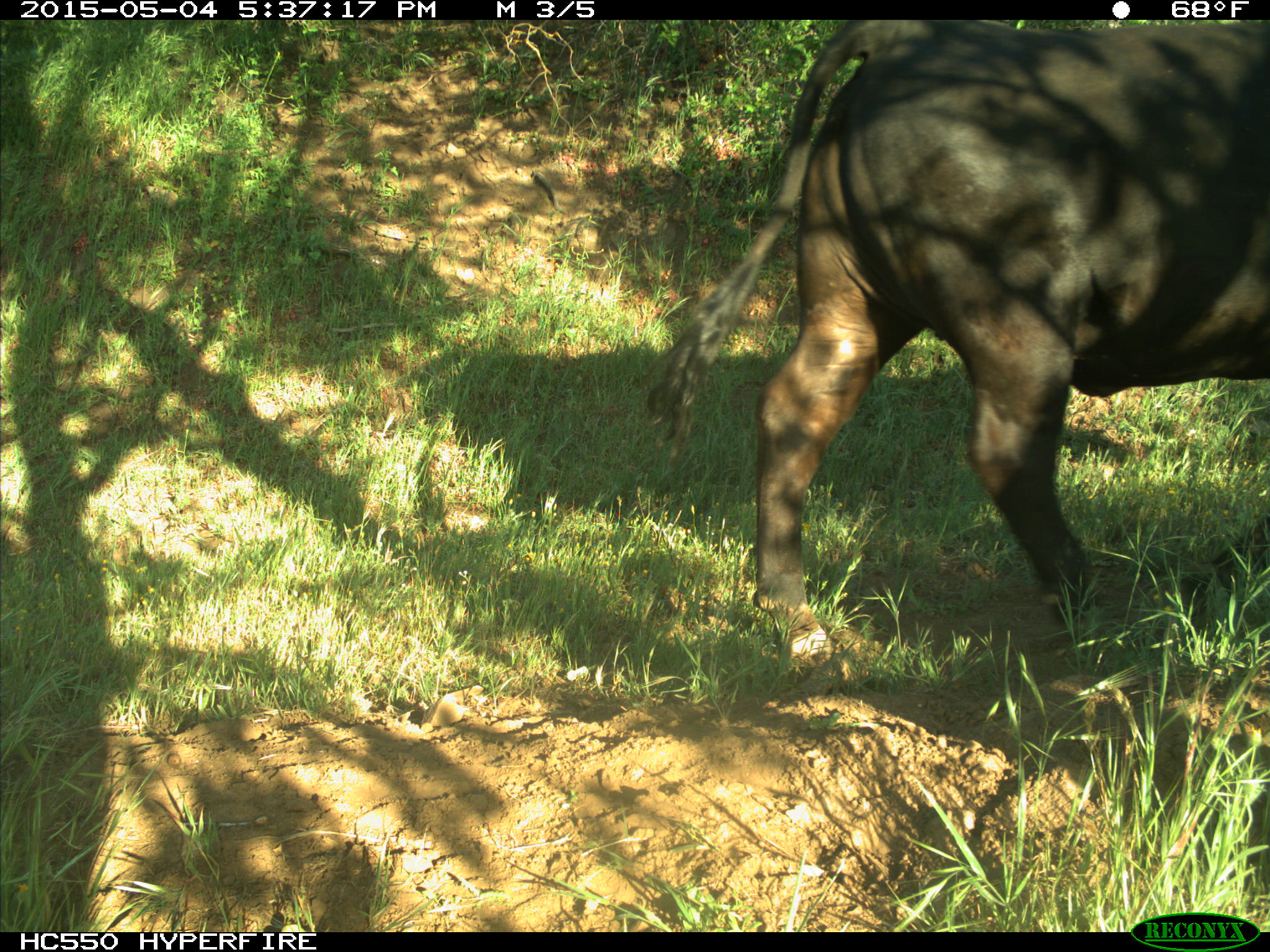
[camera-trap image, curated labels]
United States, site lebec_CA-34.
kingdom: Animalia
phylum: Chordata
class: Mammalia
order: Artiodactyla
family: Bovidae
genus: Bos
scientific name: Bos taurus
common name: domestic cow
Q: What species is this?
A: Bos taurus (domestic cow).